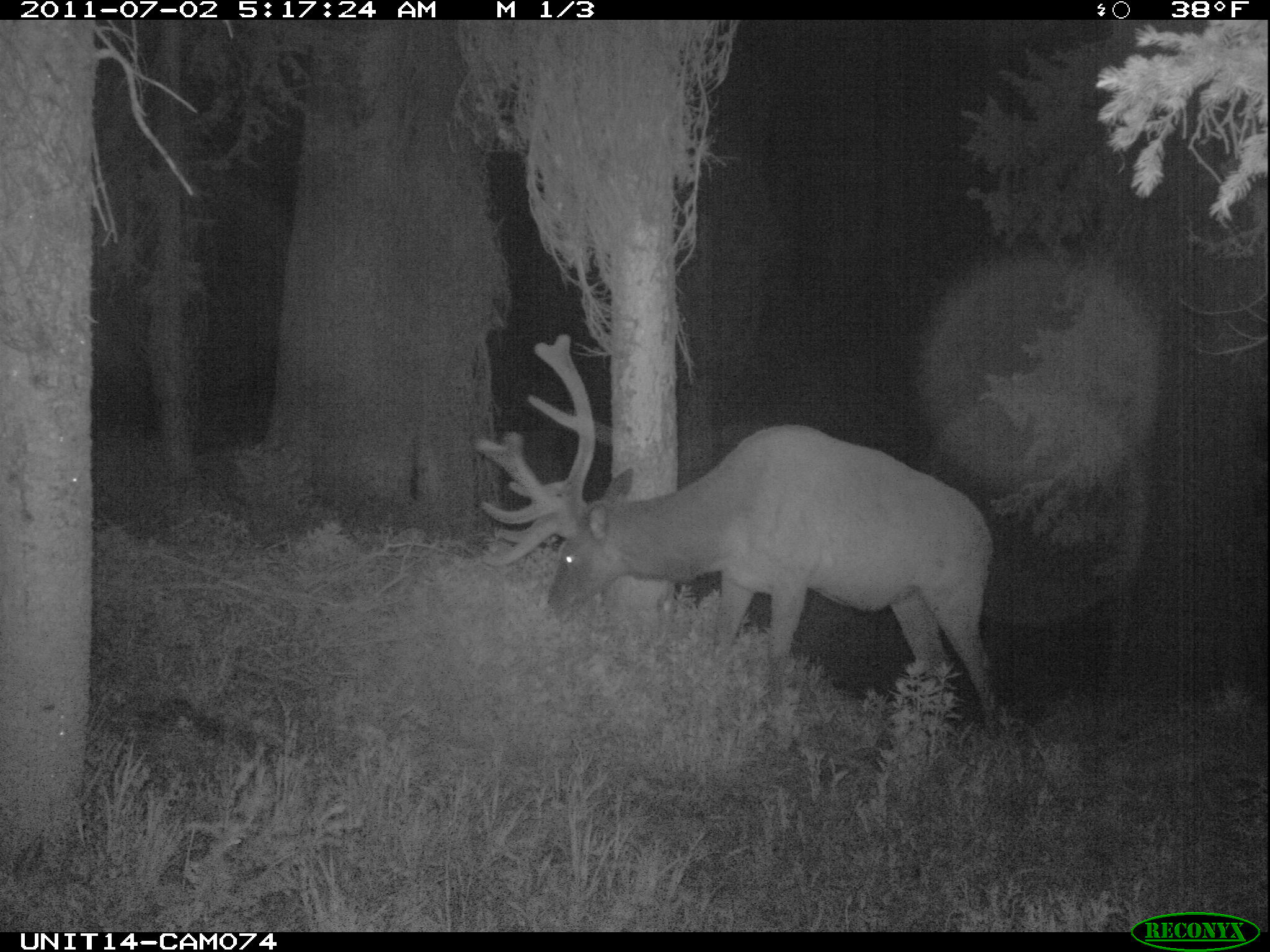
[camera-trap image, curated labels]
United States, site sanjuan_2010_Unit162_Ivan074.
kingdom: Animalia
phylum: Chordata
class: Mammalia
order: Artiodactyla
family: Cervidae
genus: Cervus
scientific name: Cervus elaphus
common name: red deer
Cervus elaphus (red deer).